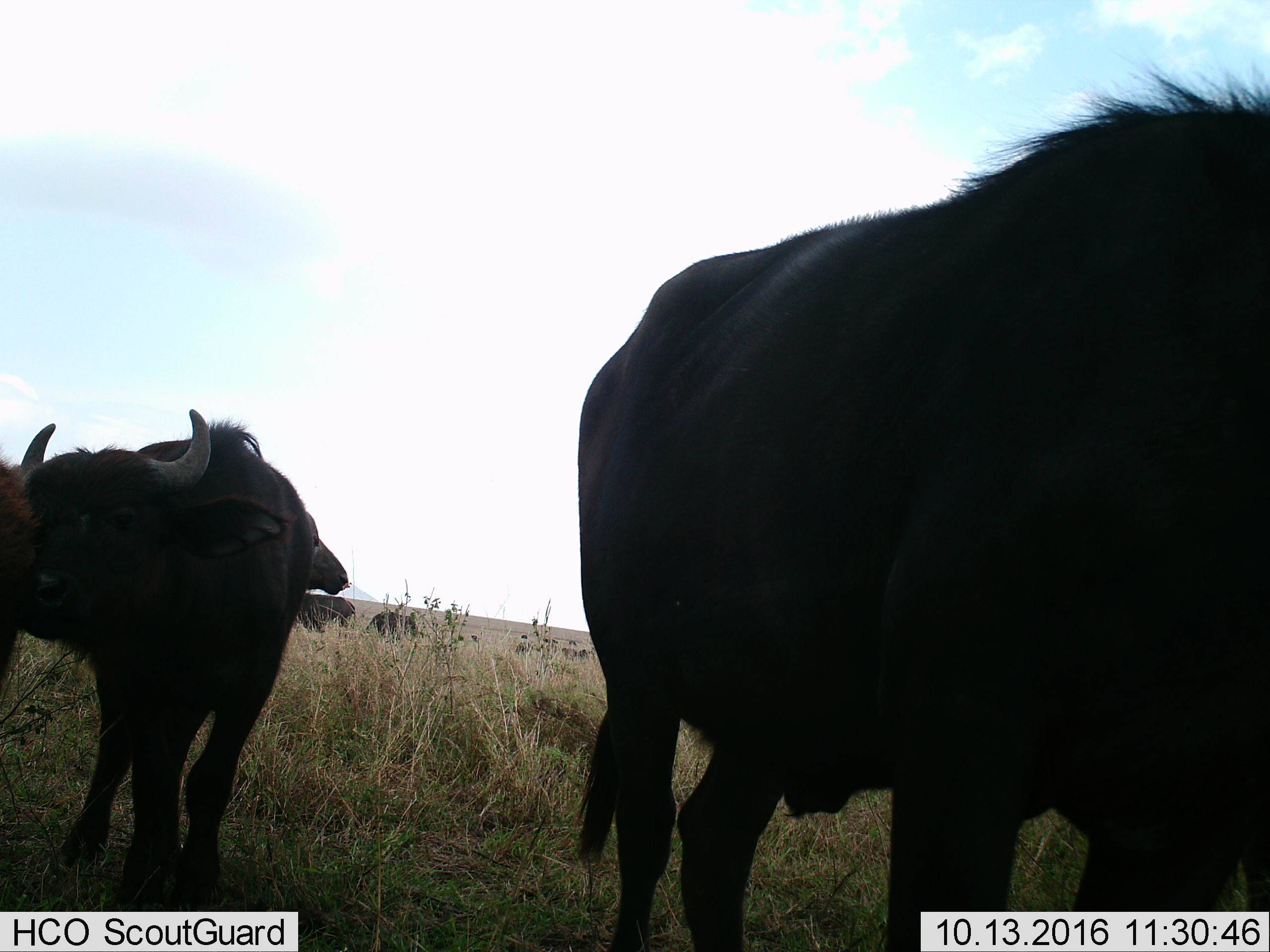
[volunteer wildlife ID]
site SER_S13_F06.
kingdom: Animalia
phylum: Chordata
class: Mammalia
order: Artiodactyla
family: Bovidae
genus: Syncerus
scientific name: Syncerus caffer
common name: african buffalo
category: buffalo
Buffalo (african buffalo) (Syncerus caffer), count 5. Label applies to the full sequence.